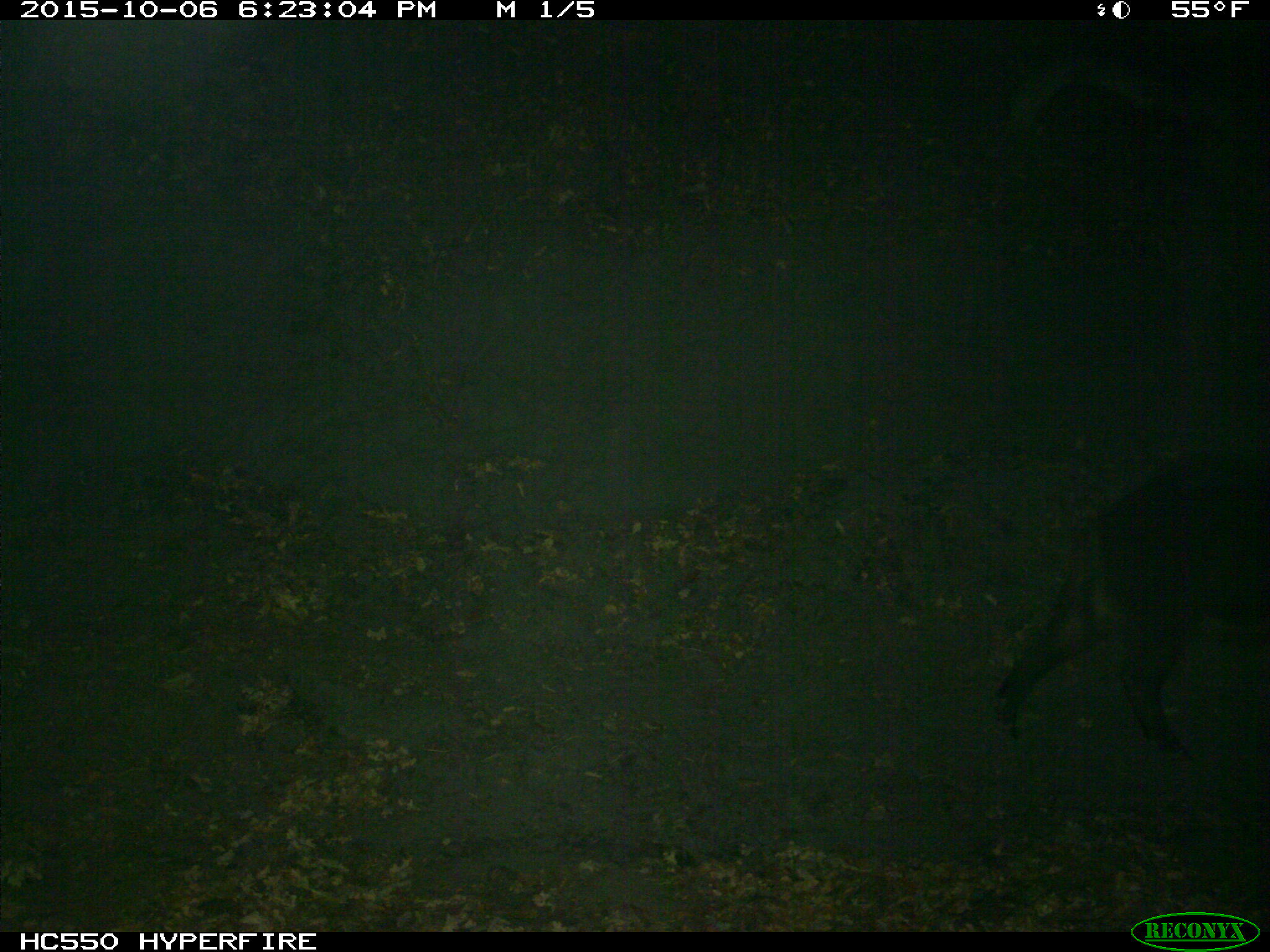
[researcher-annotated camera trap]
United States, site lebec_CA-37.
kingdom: Animalia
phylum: Chordata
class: Mammalia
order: Artiodactyla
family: Suidae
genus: Sus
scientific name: Sus scrofa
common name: wild boar